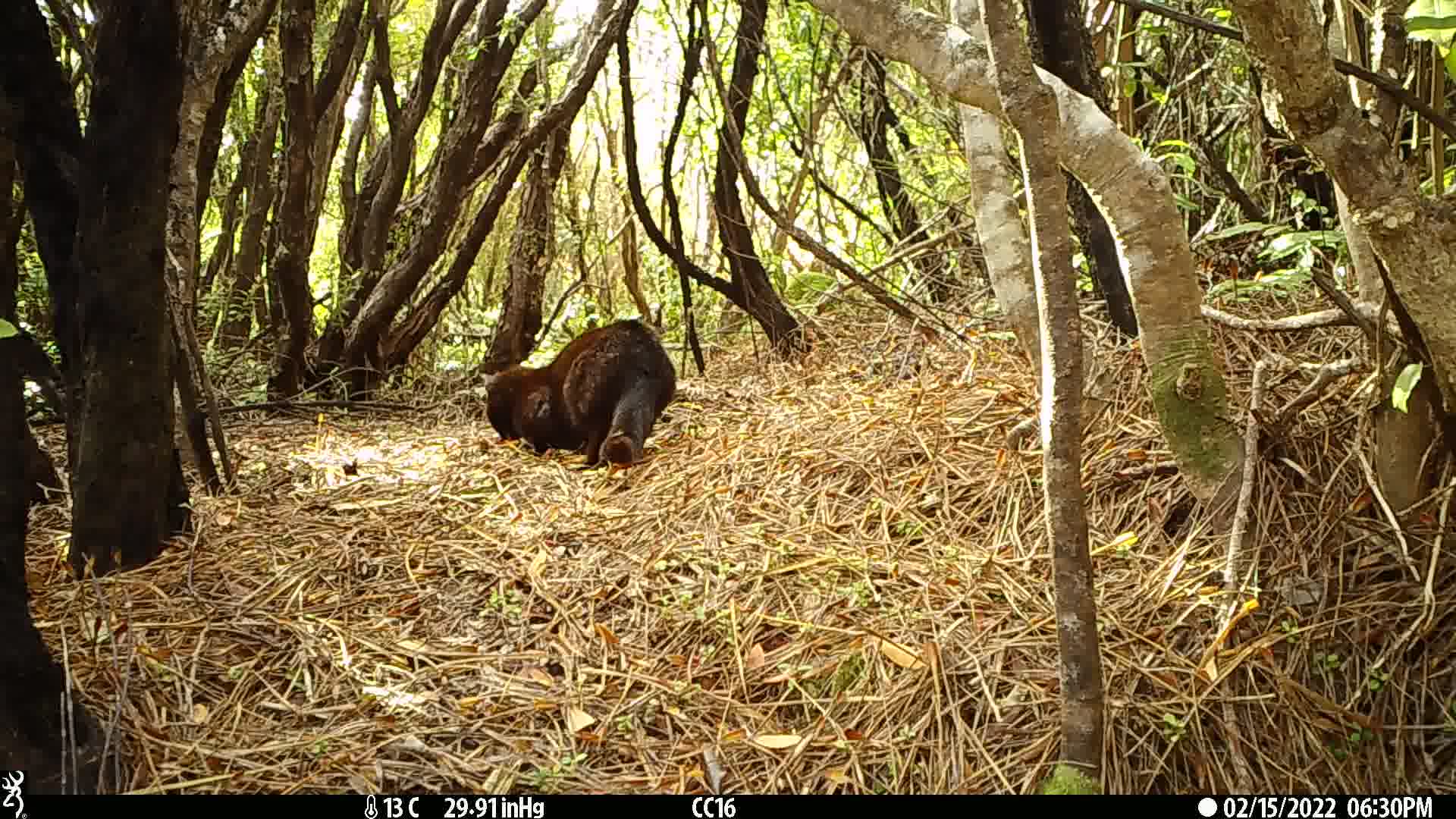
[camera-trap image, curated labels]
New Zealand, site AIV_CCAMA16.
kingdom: Animalia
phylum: Chordata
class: Mammalia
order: Carnivora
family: Felidae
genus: Felis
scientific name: Felis catus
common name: domestic cat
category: cat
Cat (domestic cat) (Felis catus).